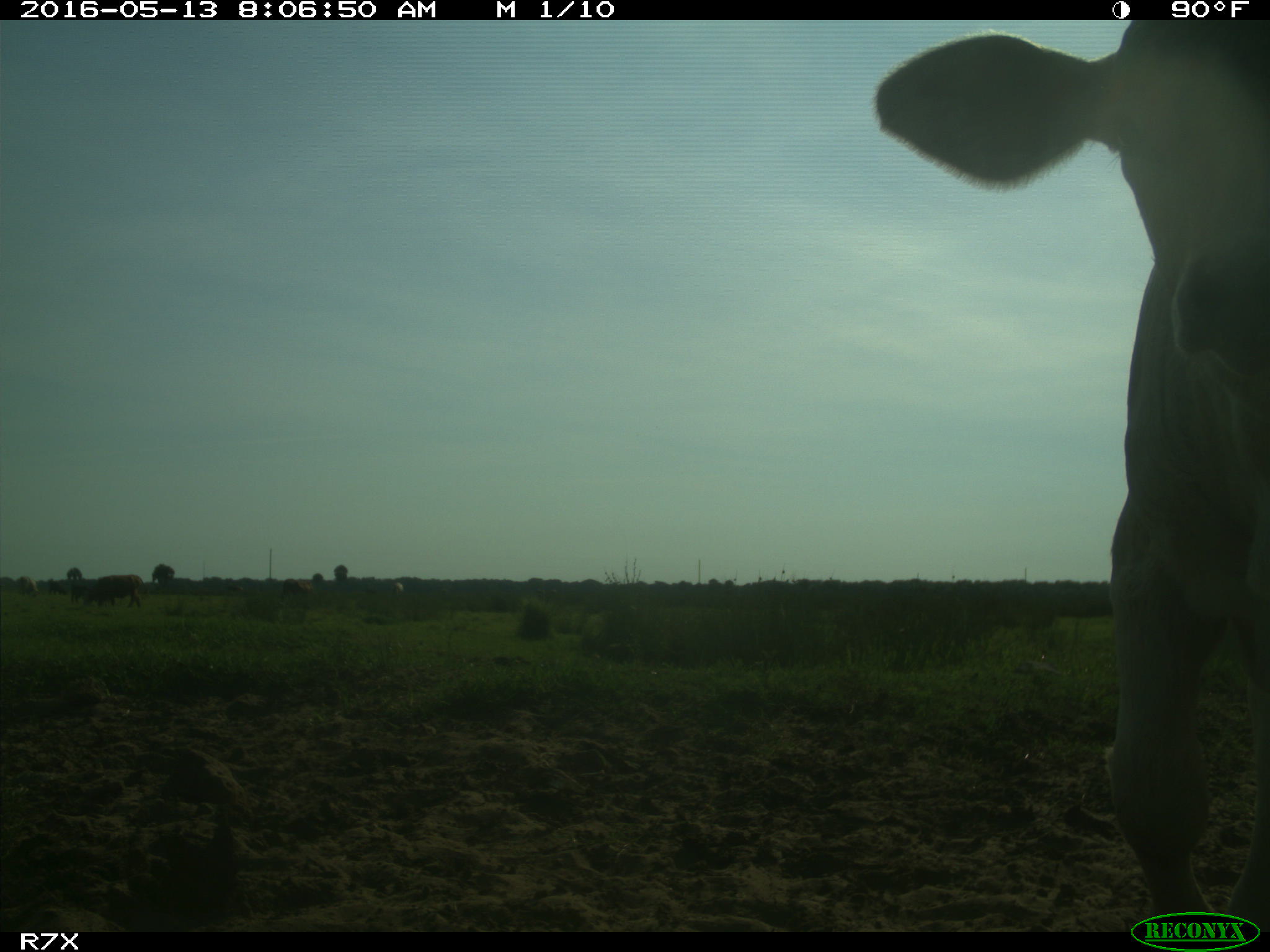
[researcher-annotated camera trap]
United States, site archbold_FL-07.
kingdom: Animalia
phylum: Chordata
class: Mammalia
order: Artiodactyla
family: Bovidae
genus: Bos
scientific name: Bos taurus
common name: domestic cow